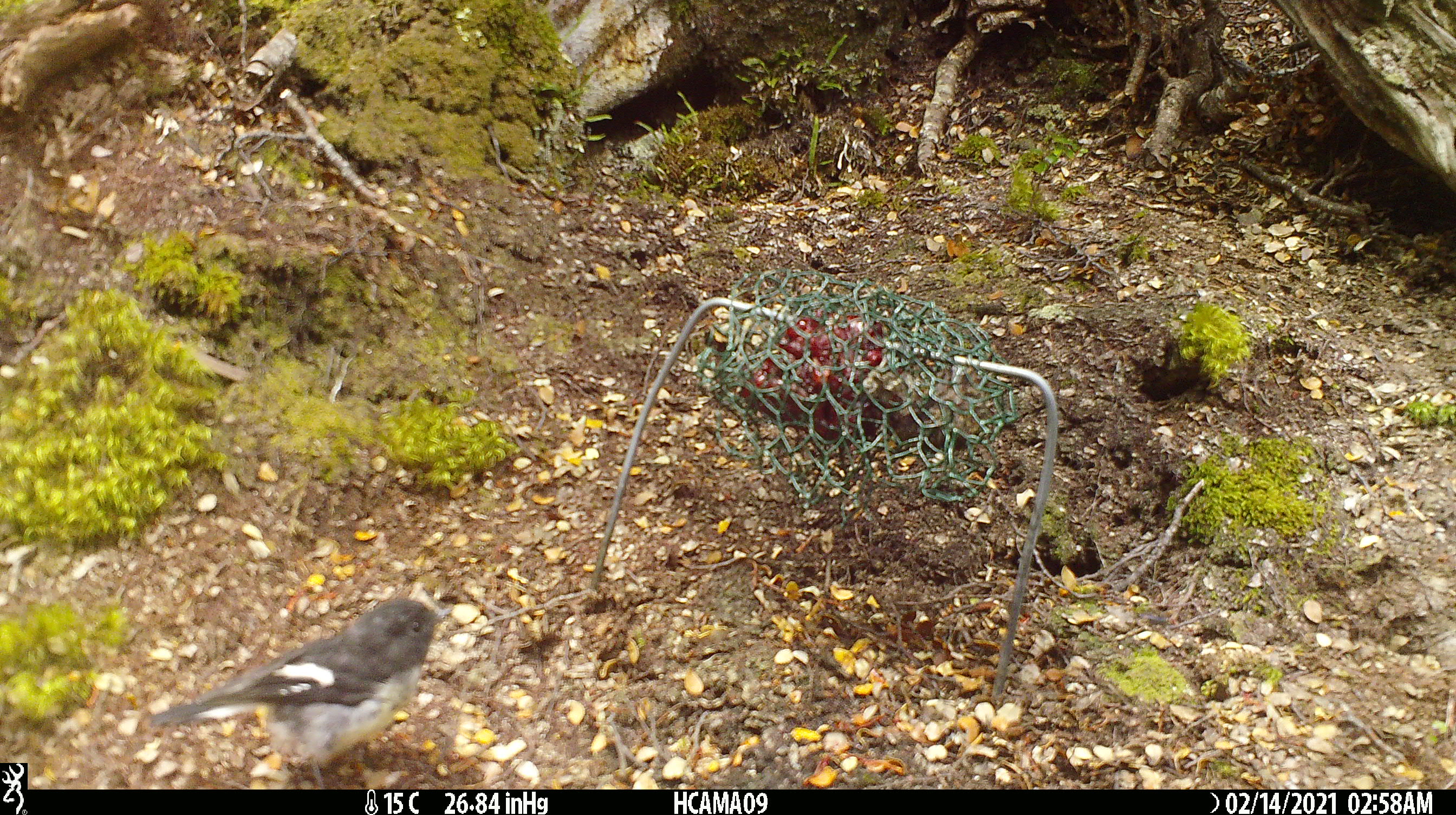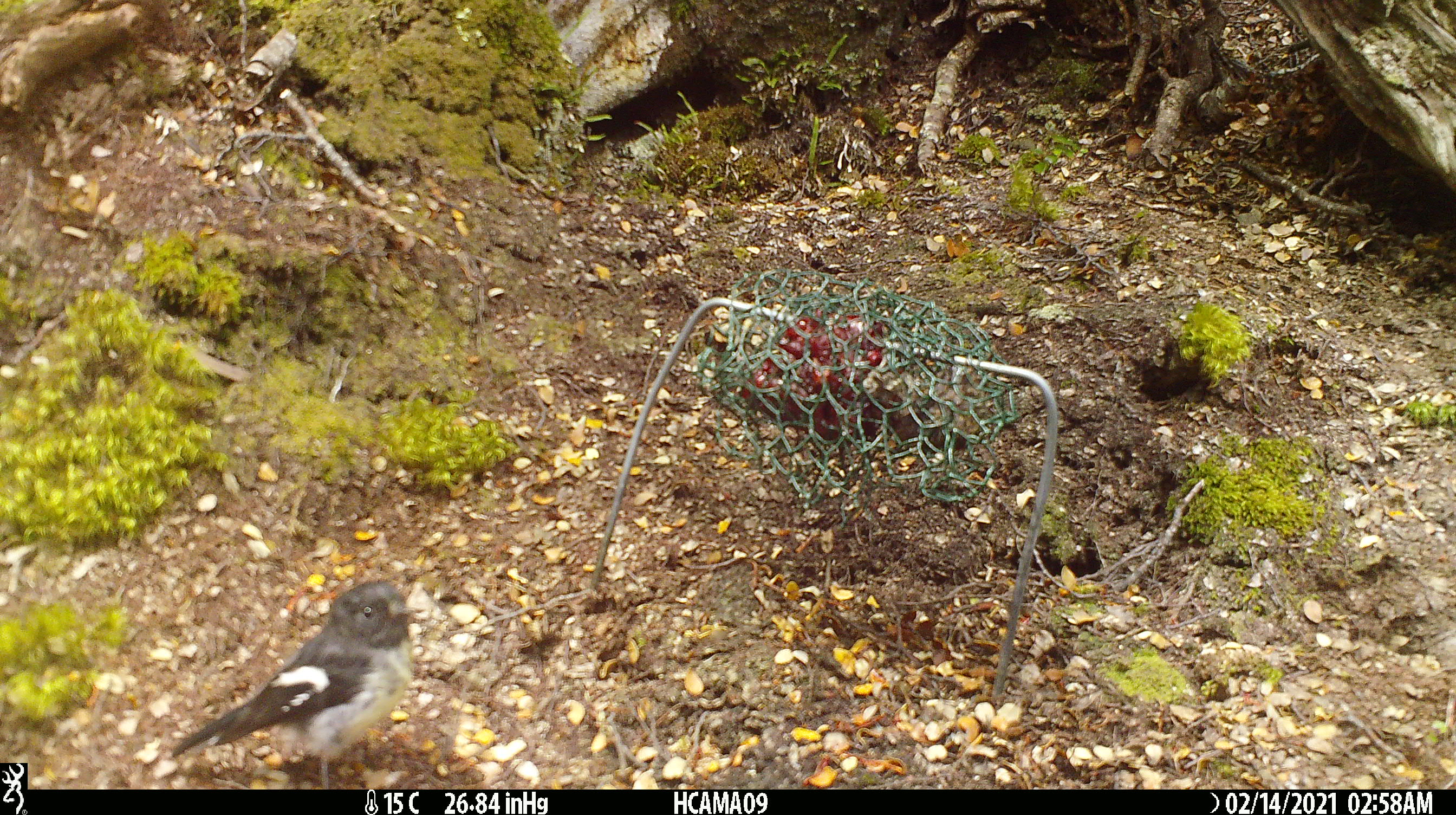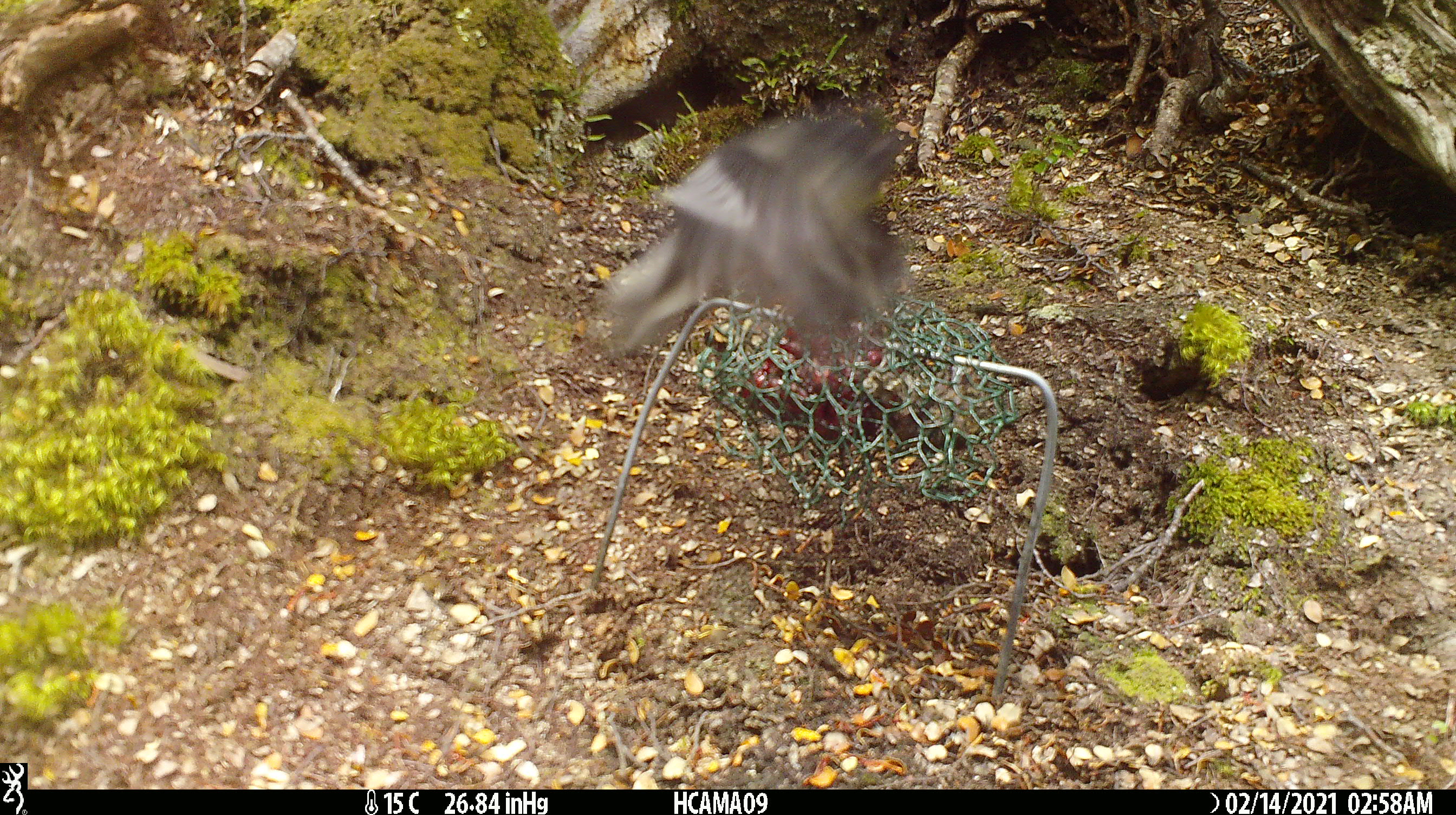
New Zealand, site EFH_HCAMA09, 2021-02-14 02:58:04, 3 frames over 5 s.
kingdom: Animalia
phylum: Chordata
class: Aves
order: Passeriformes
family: Petroicidae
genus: Petroica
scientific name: Petroica macrocephala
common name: tomtit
Tomtit (Petroica macrocephala).